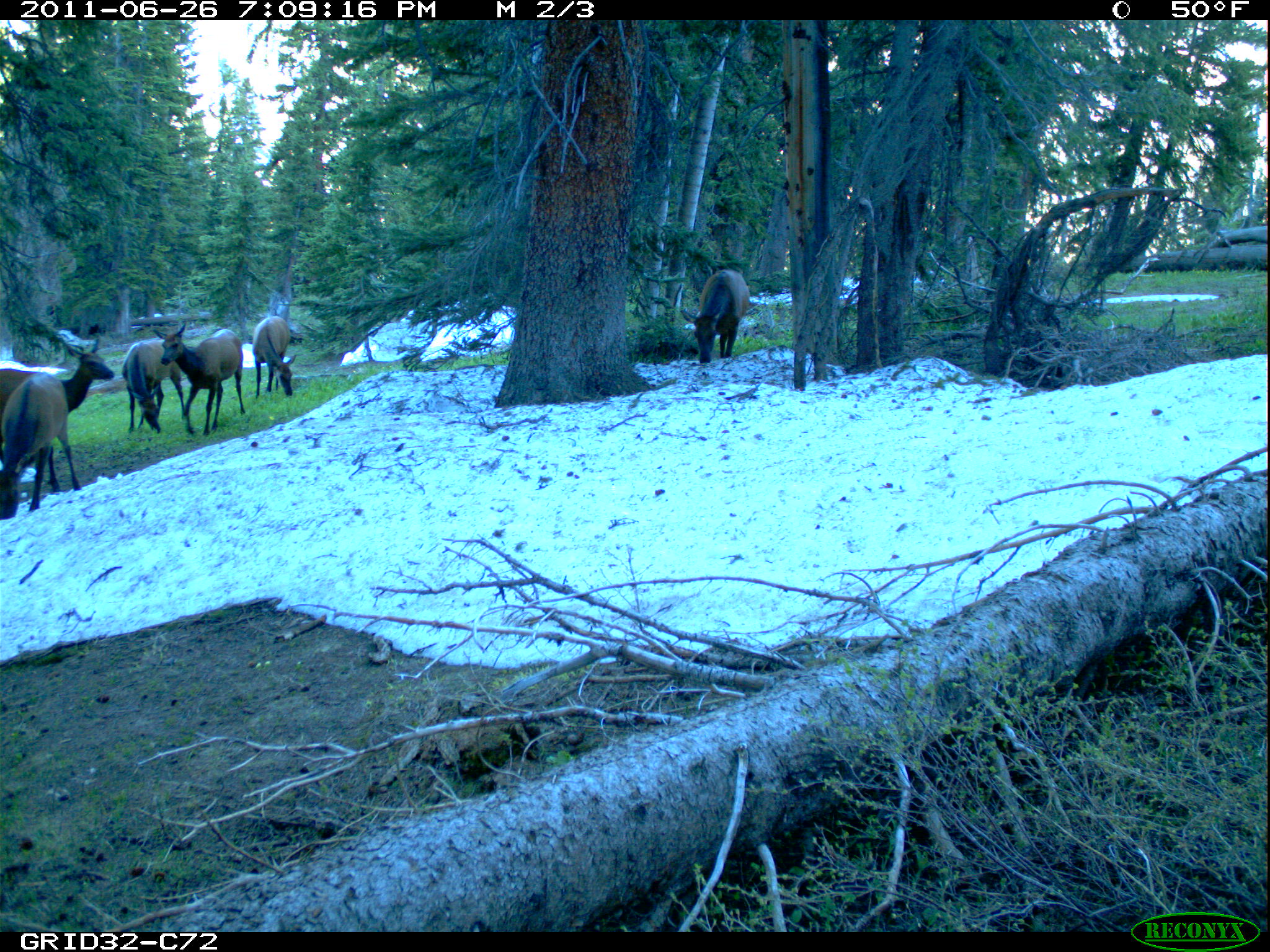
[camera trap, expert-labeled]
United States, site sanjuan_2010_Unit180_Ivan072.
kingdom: Animalia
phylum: Chordata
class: Mammalia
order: Artiodactyla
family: Cervidae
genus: Cervus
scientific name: Cervus elaphus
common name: red deer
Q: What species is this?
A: Cervus elaphus (red deer).